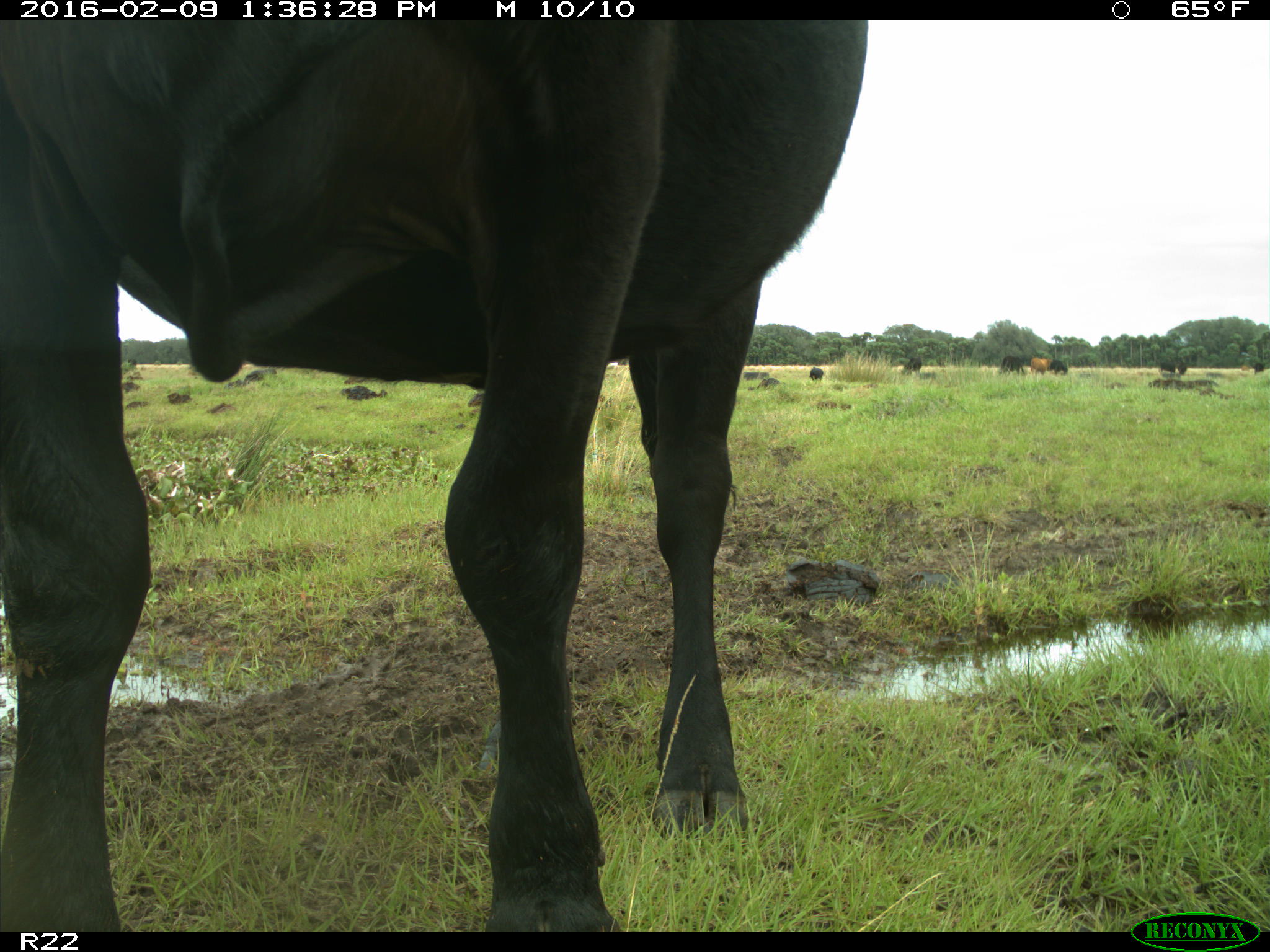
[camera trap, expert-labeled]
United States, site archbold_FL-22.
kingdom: Animalia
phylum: Chordata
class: Mammalia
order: Artiodactyla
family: Bovidae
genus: Bos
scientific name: Bos taurus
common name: domestic cow